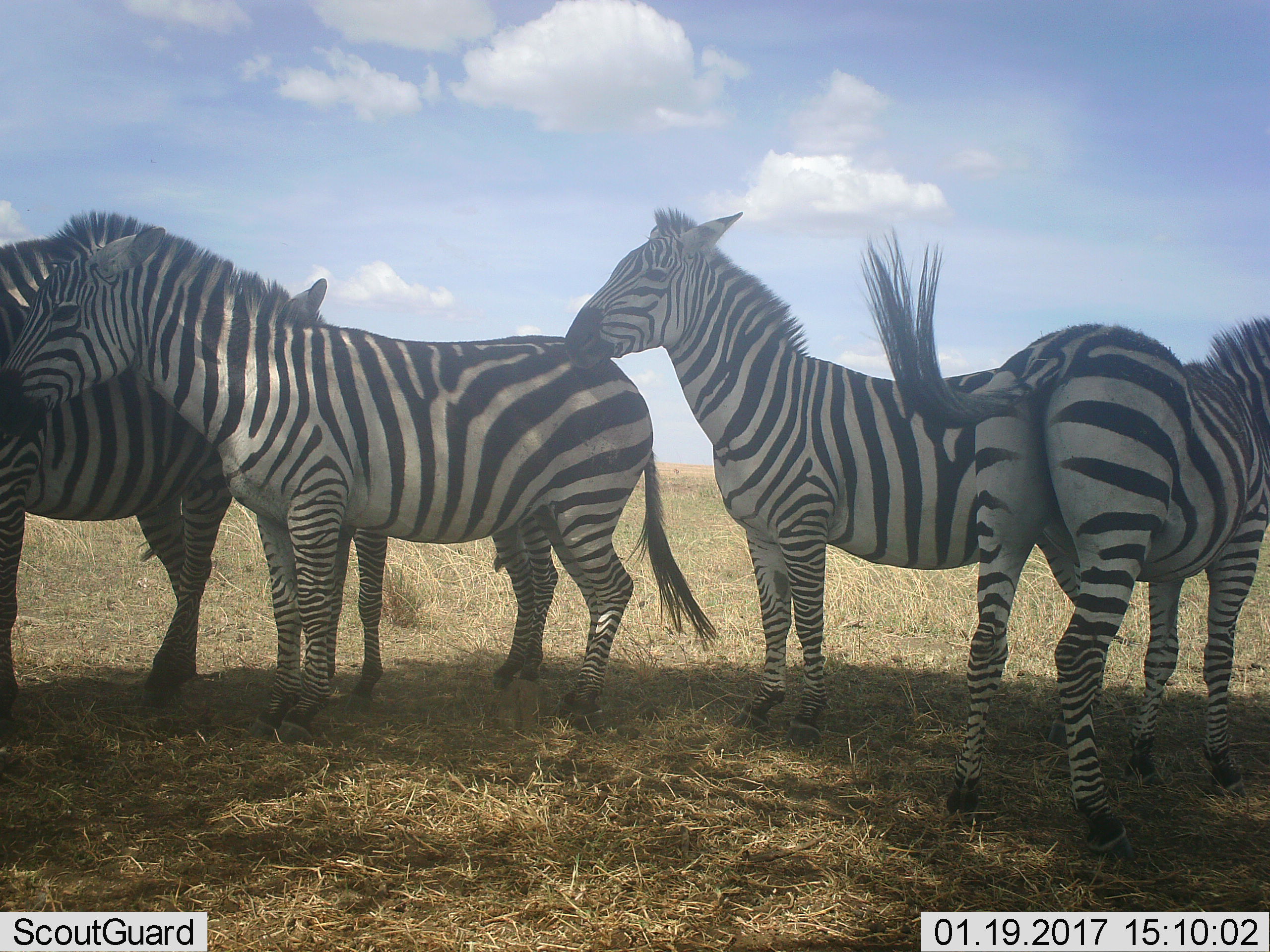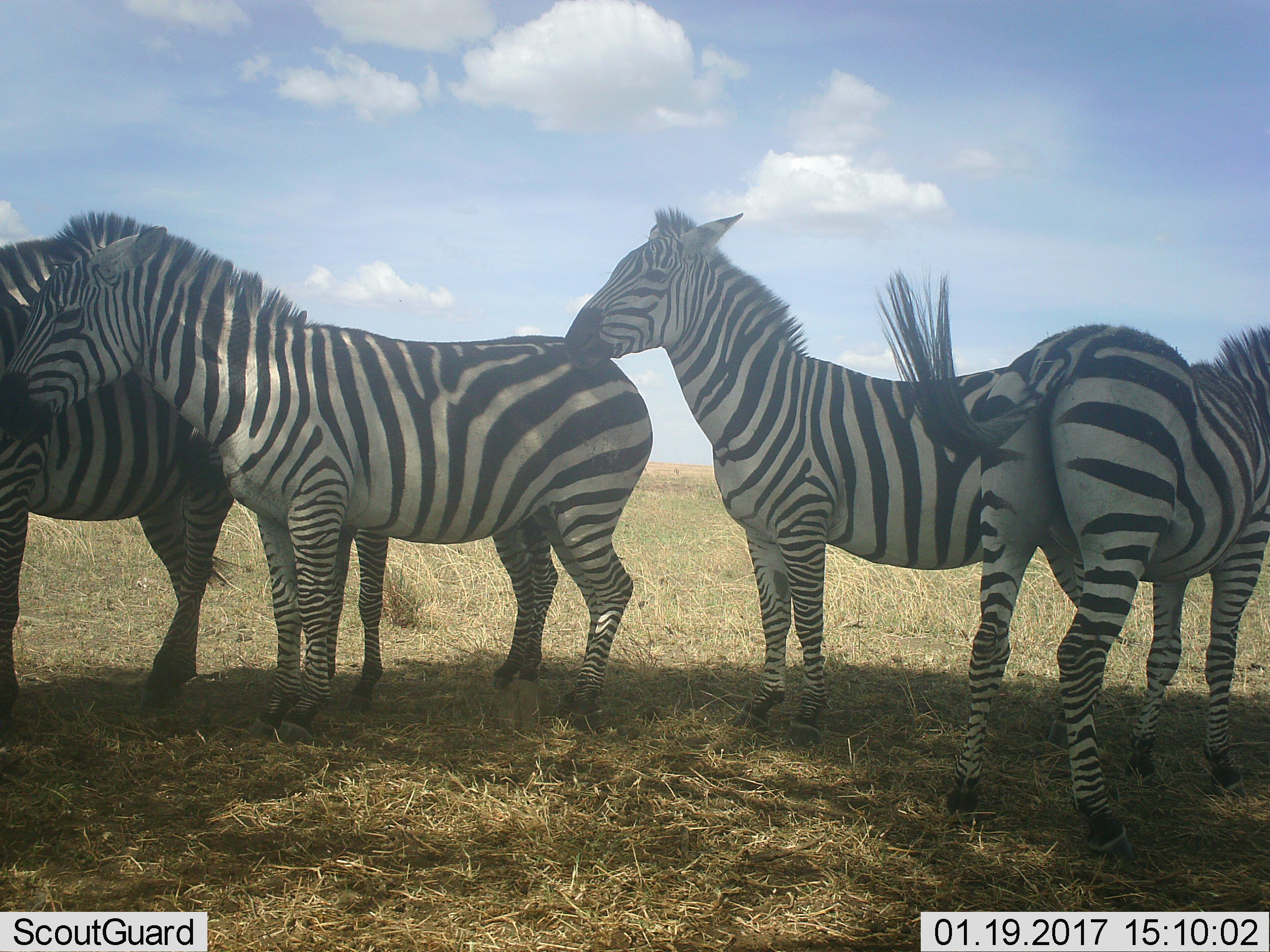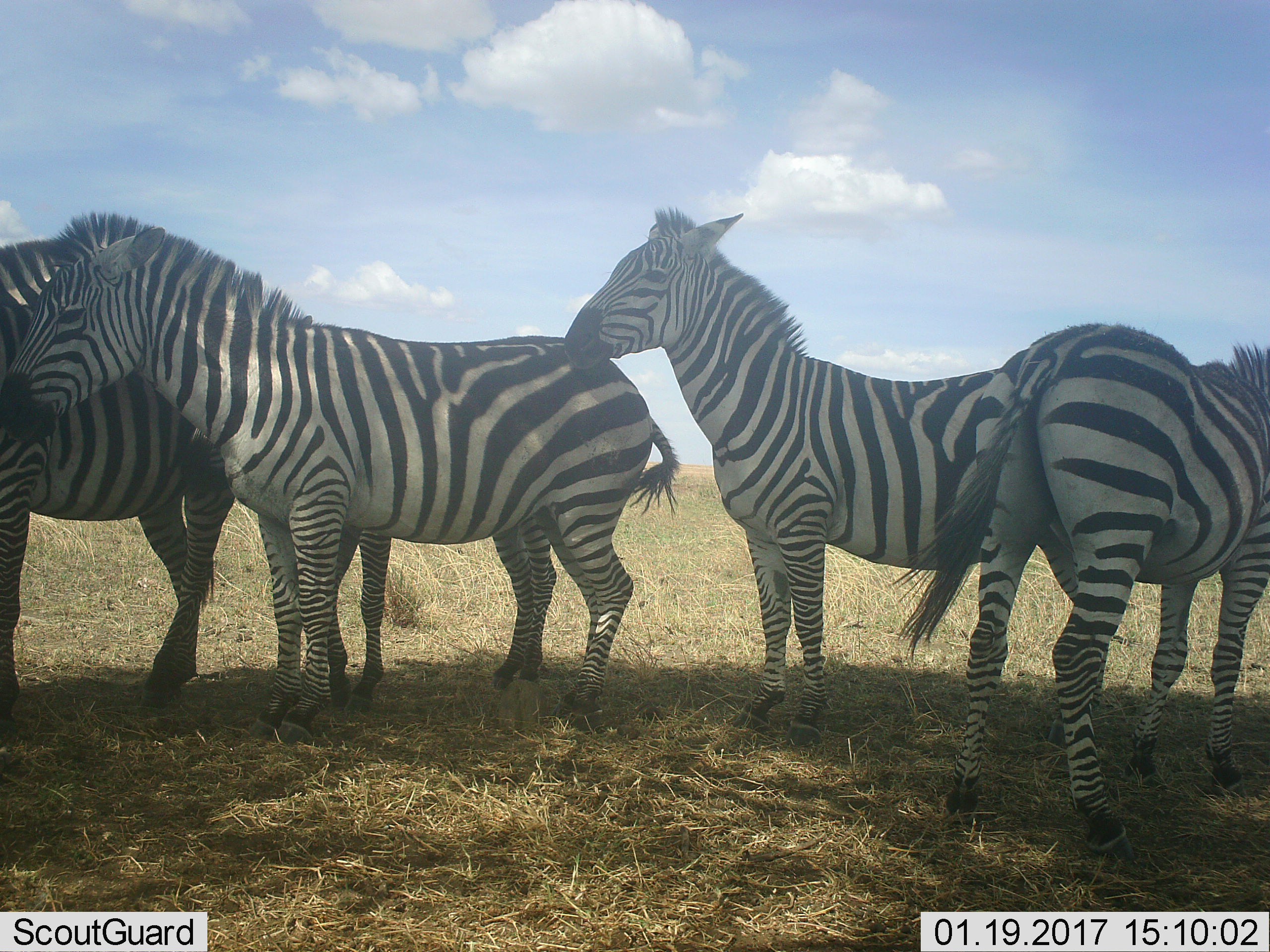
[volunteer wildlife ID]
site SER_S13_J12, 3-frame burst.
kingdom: Animalia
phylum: Chordata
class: Mammalia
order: Perissodactyla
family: Equidae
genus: Equus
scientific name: Equus quagga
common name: plains zebra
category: zebraplains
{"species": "zebraplains (plains zebra) (Equus quagga)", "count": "5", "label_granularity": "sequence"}